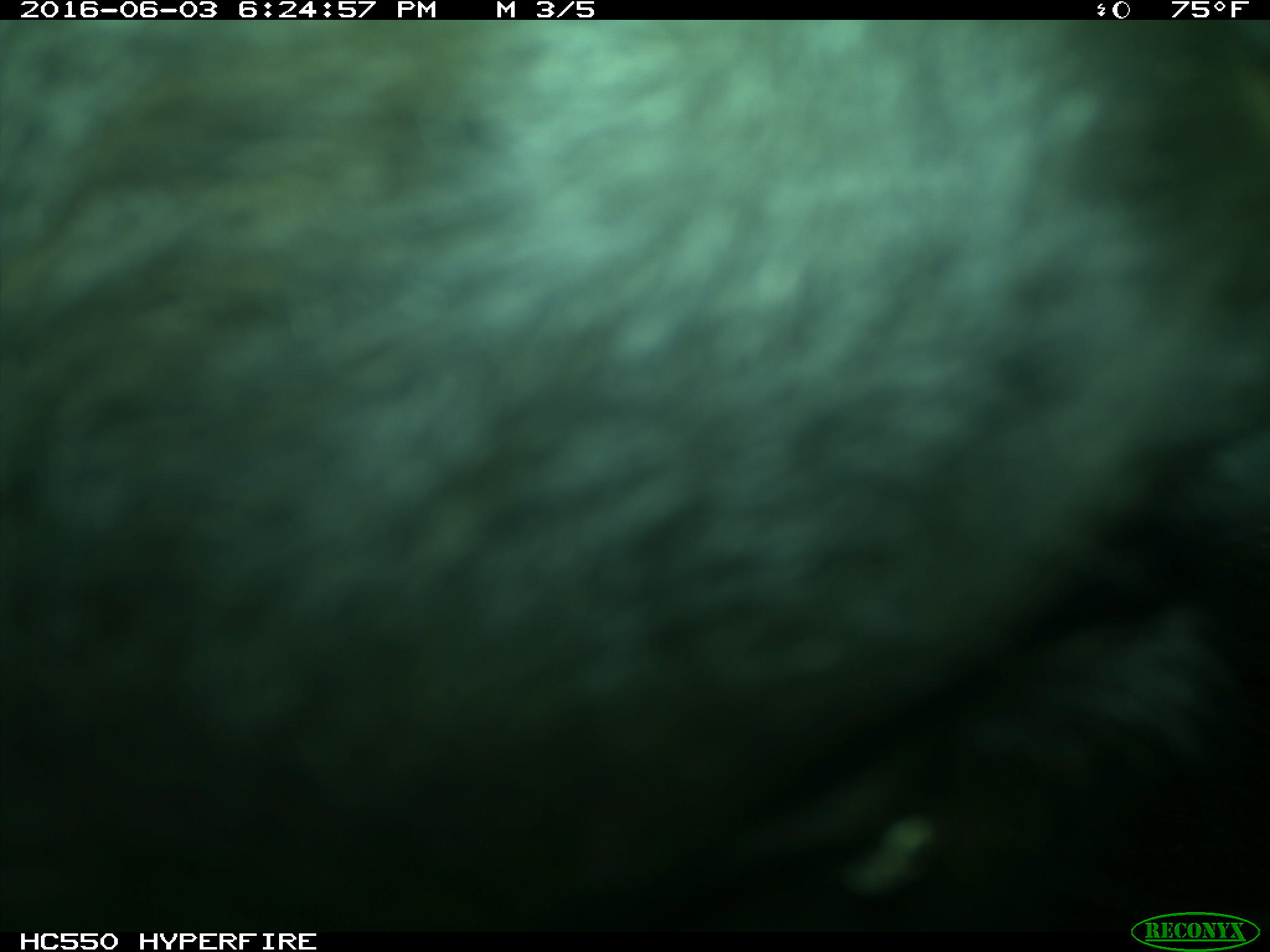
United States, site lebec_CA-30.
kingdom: Animalia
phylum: Chordata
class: Mammalia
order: Artiodactyla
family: Bovidae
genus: Bos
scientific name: Bos taurus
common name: domestic cow